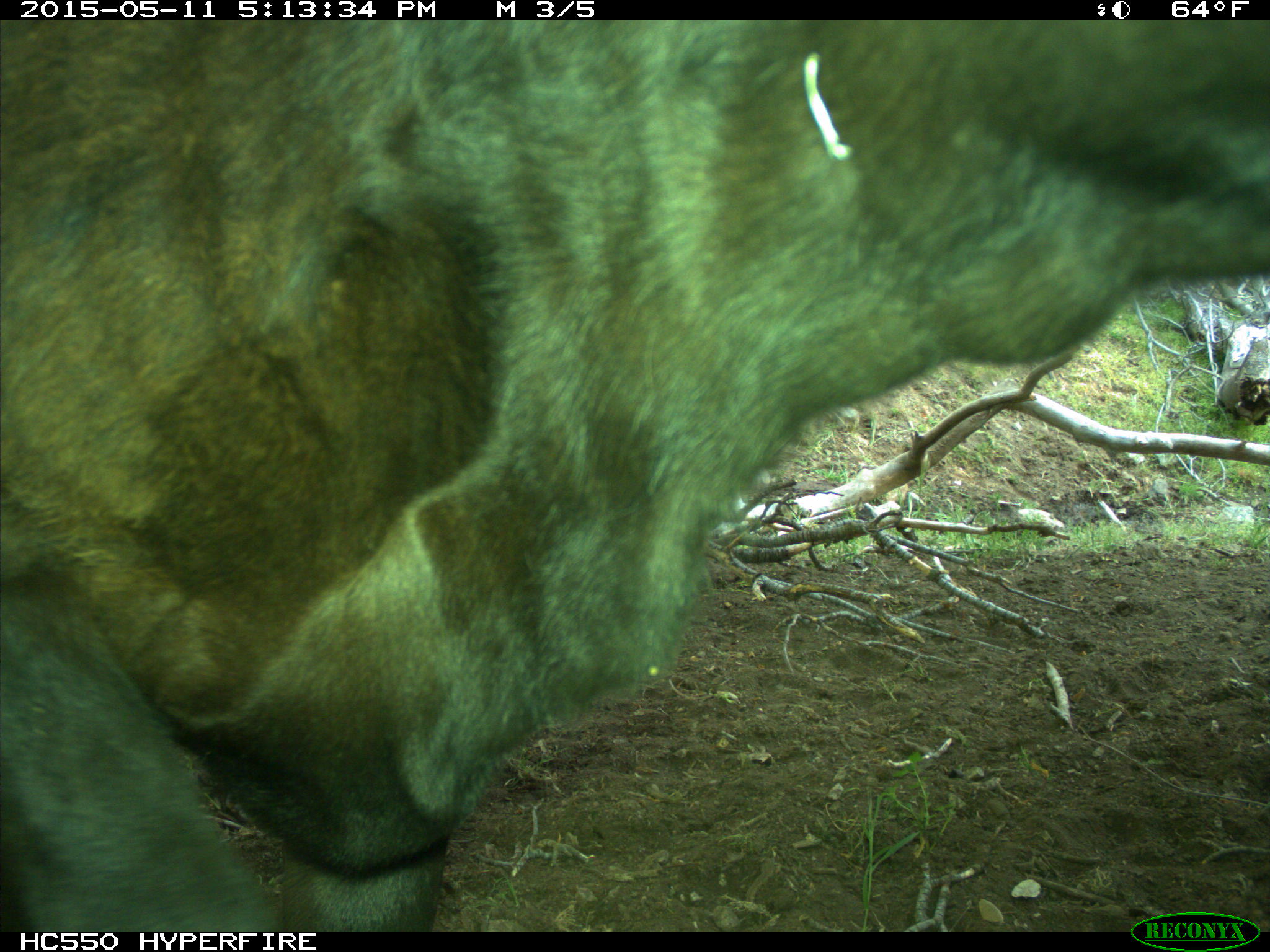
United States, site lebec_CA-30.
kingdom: Animalia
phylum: Chordata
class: Mammalia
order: Artiodactyla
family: Bovidae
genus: Bos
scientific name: Bos taurus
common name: domestic cow